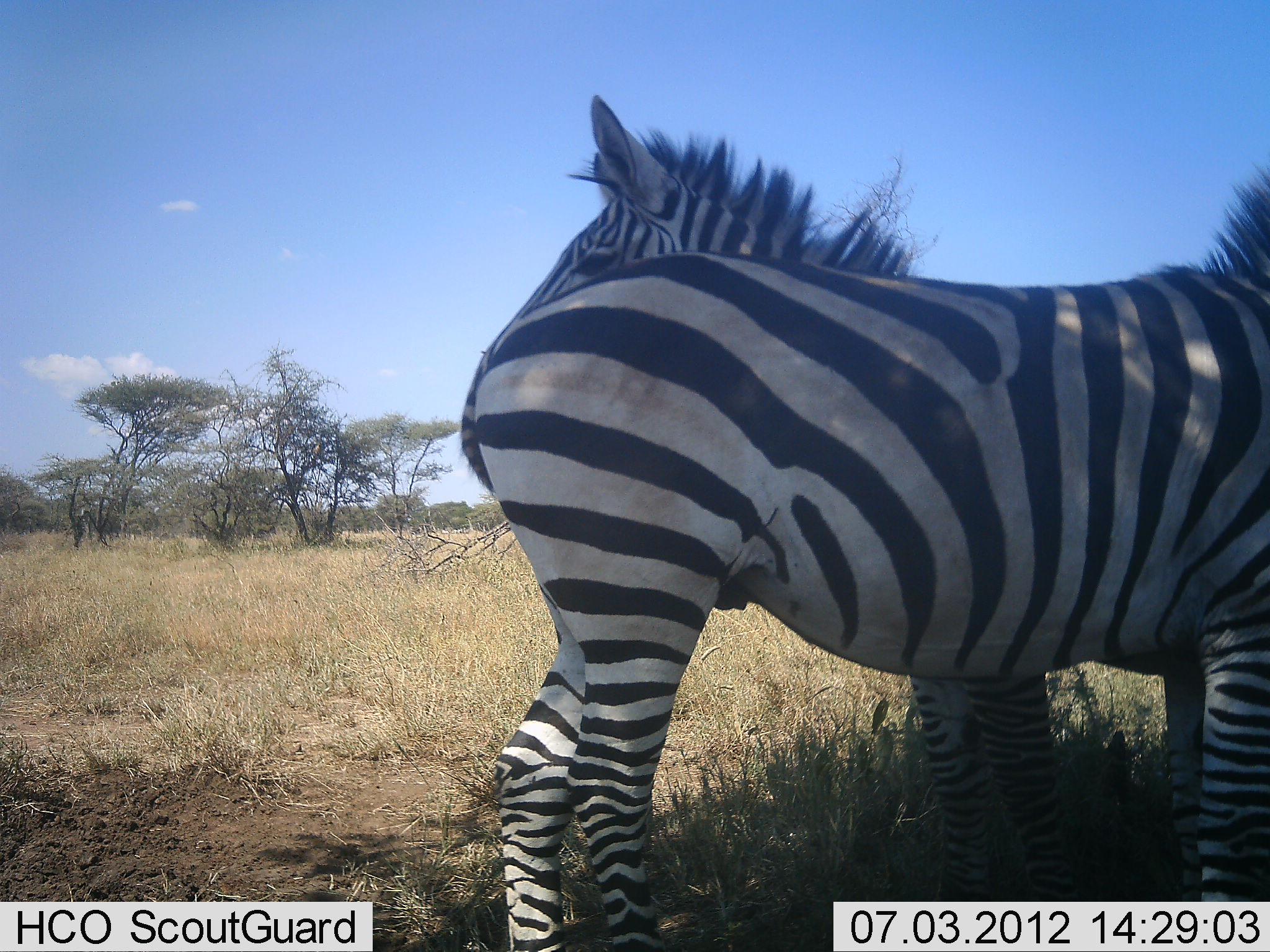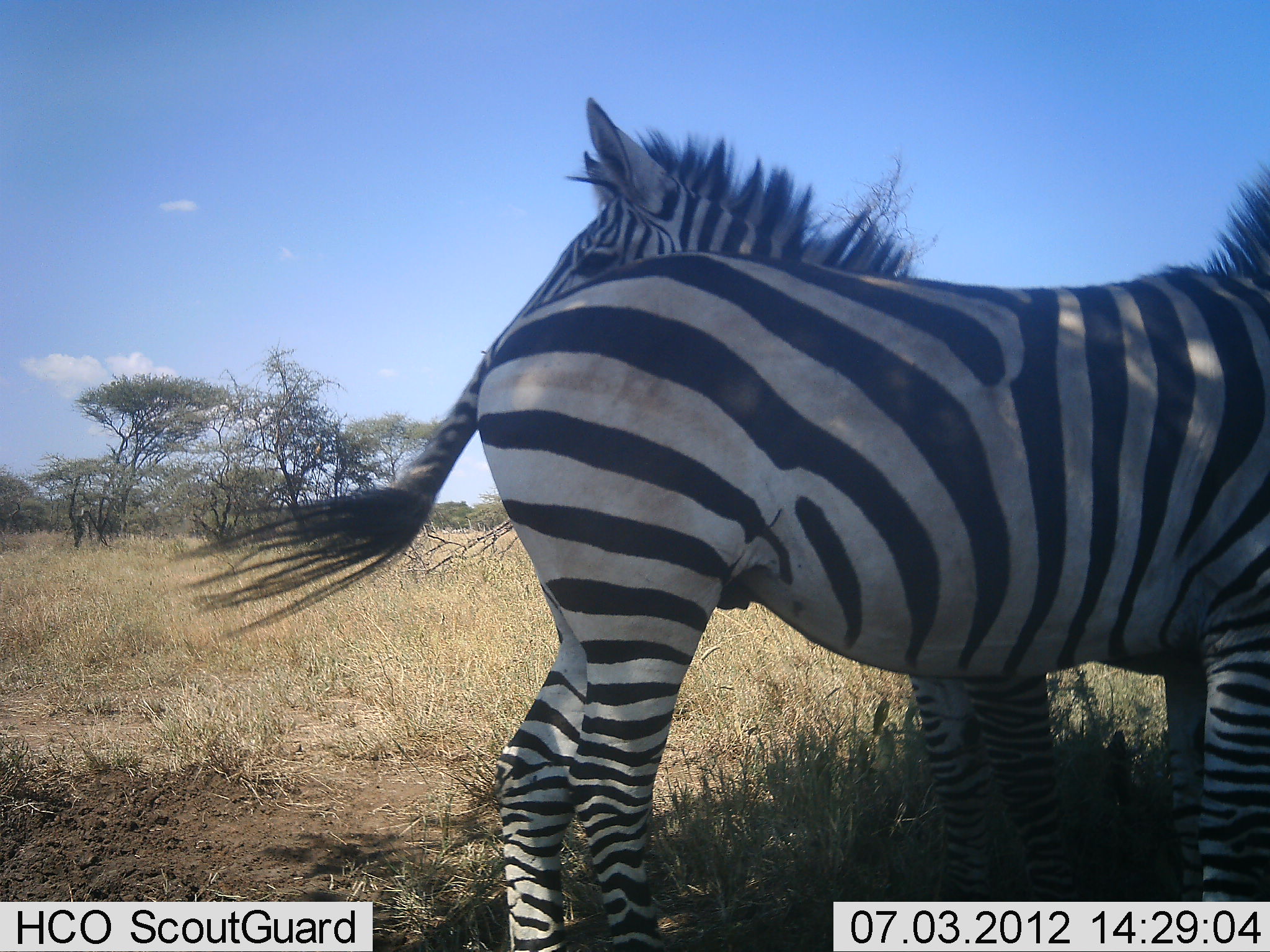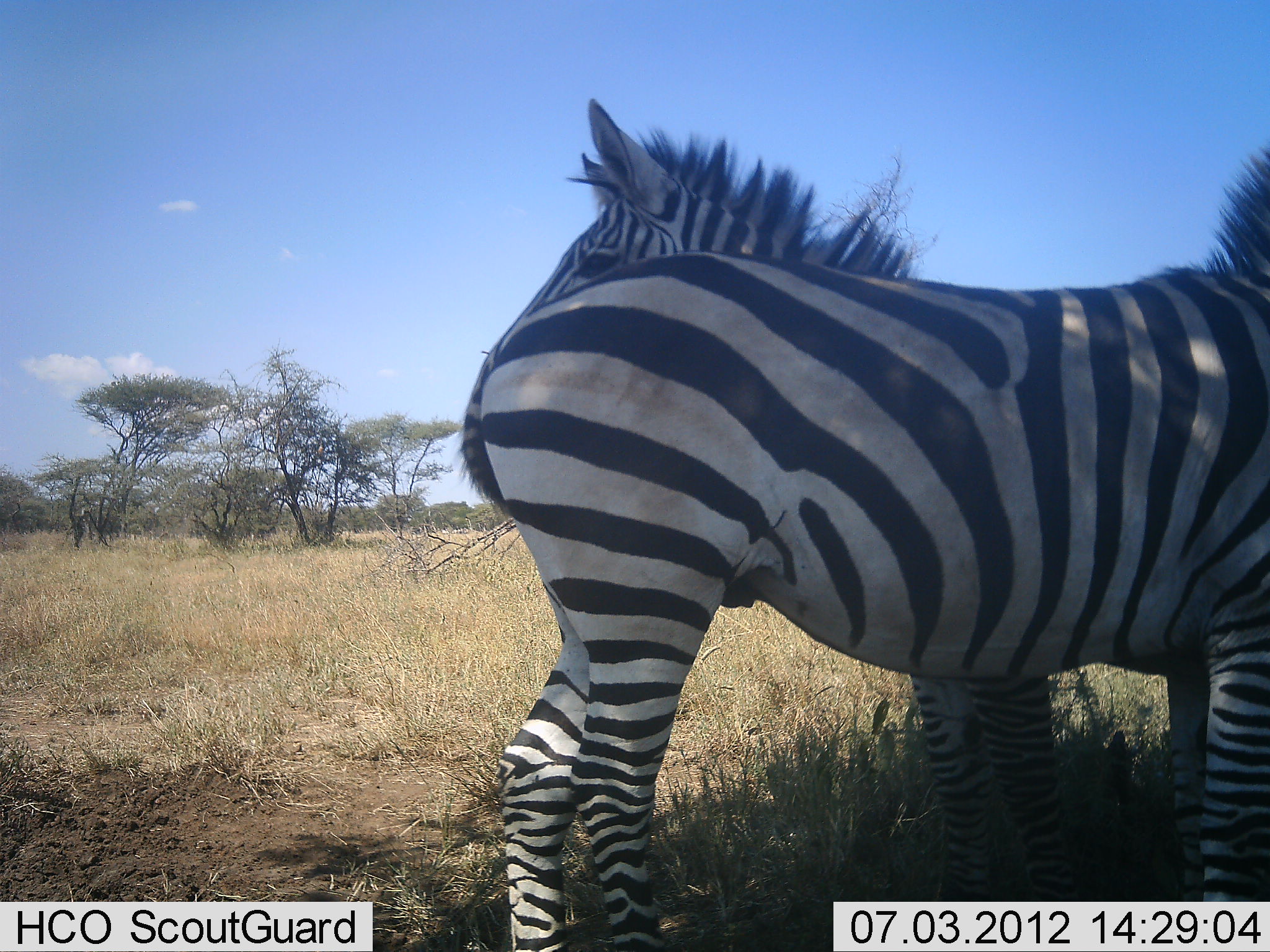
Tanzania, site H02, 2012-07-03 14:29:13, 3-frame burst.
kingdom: Animalia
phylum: Chordata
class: Mammalia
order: Perissodactyla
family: Equidae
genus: Equus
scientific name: Equus quagga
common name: plains zebra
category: zebra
Zebra (plains zebra) (Equus quagga), count 2. Behavior (volunteer vote fractions): standing 80%, resting 0%, moving 0%, interacting 30%. Young present (vote fraction): 0%. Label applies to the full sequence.